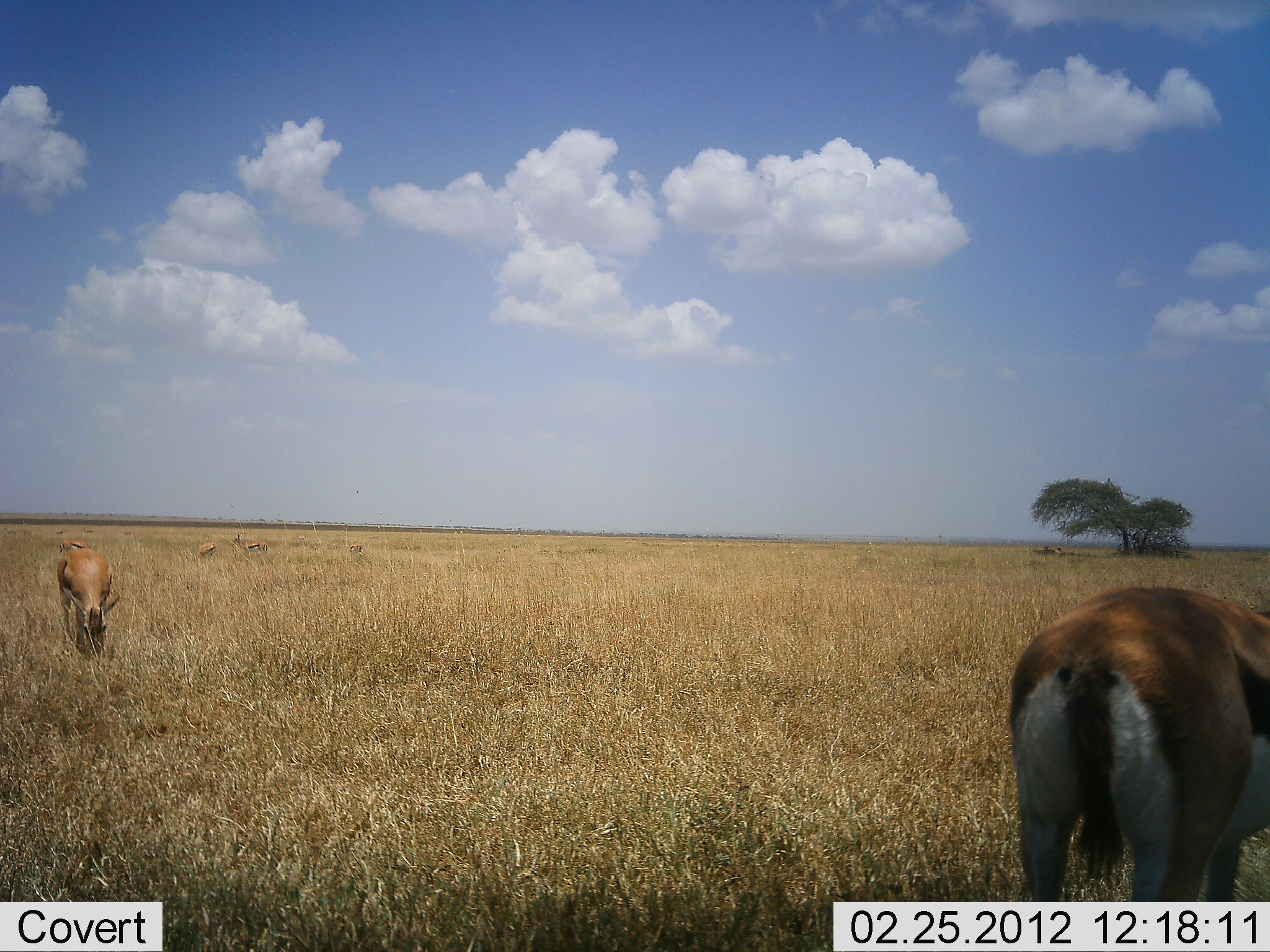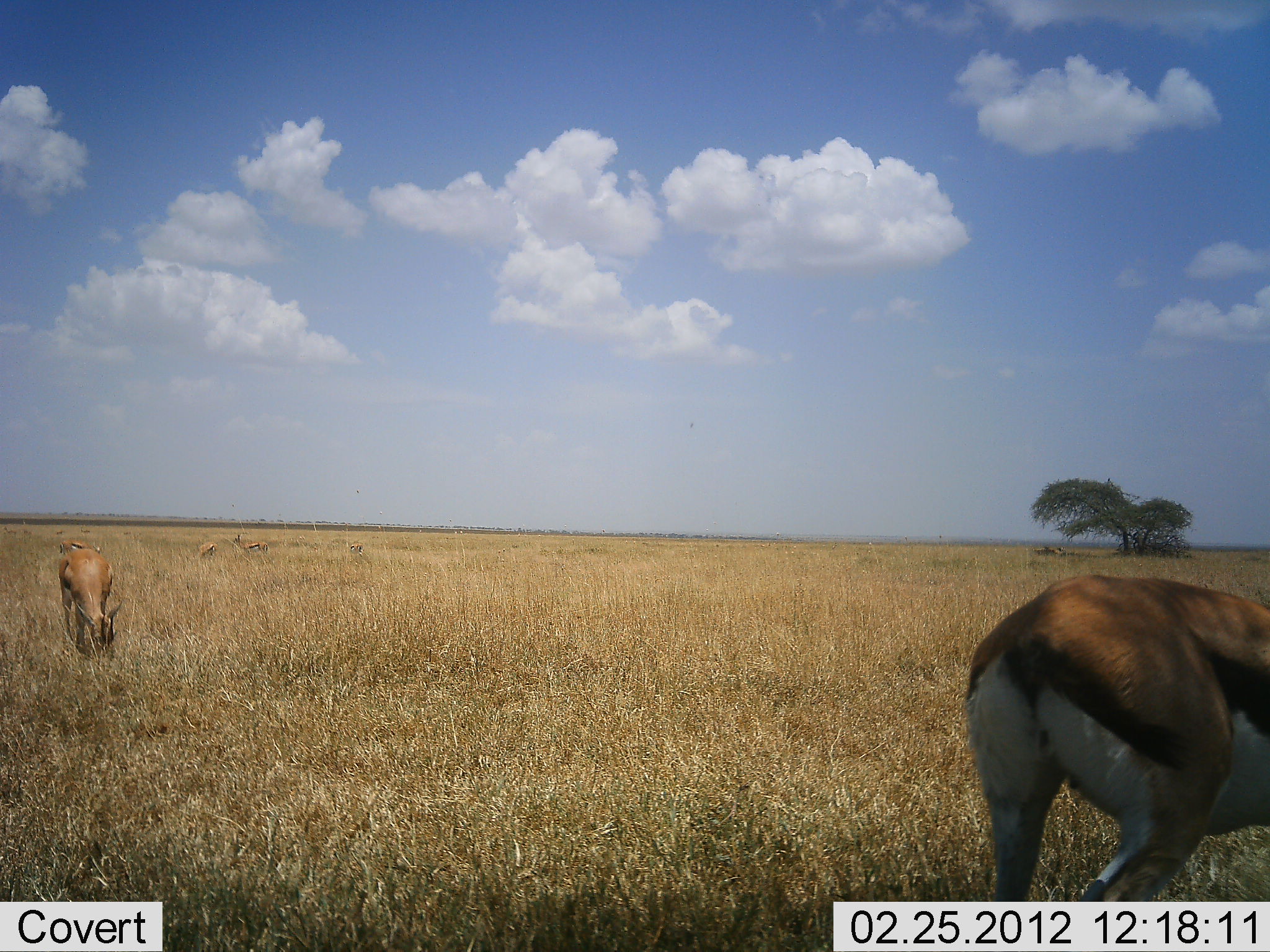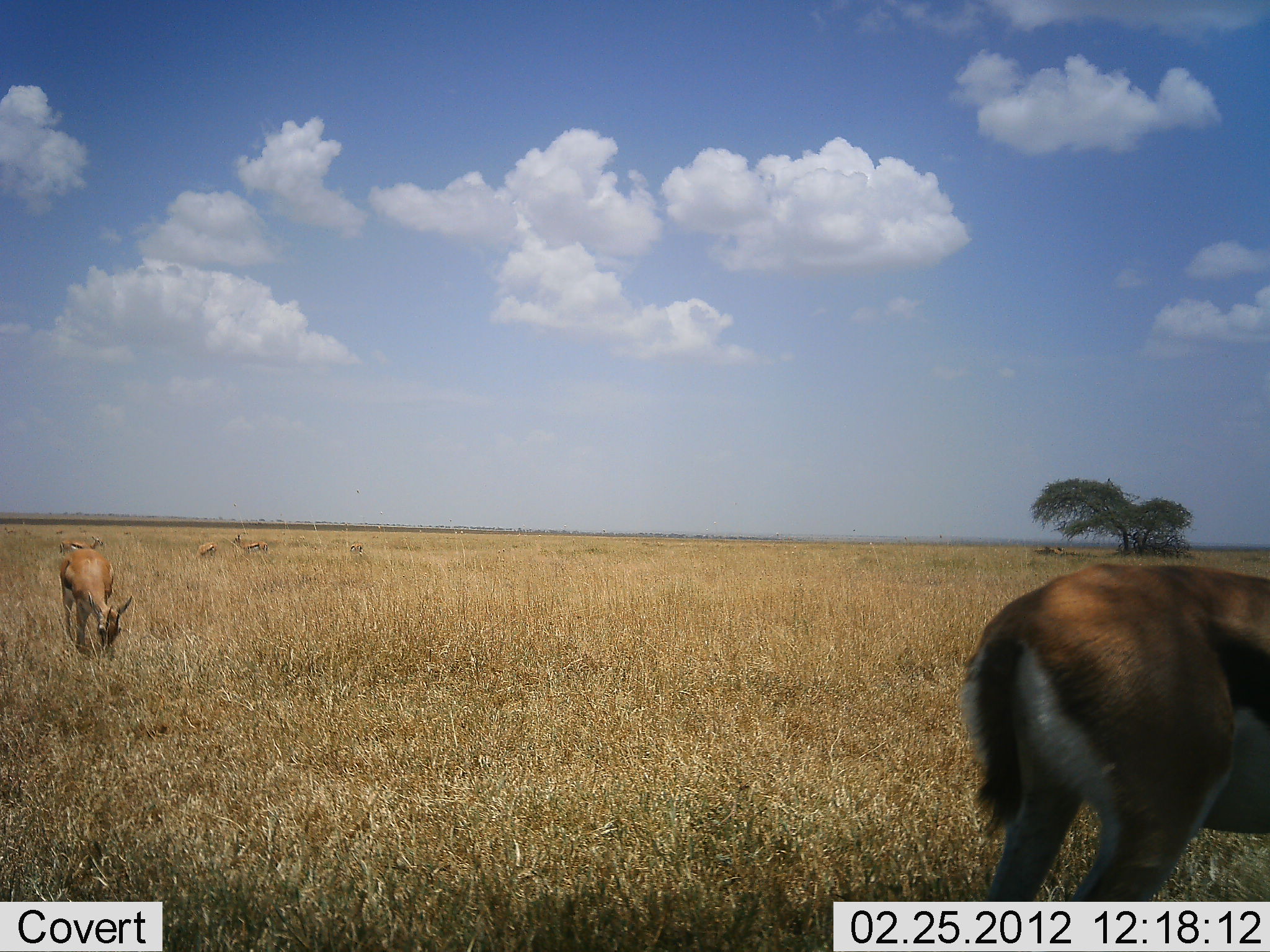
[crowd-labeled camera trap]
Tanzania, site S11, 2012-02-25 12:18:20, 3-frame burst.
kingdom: Animalia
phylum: Chordata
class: Mammalia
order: Artiodactyla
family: Bovidae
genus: Eudorcas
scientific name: Eudorcas thomsonii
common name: thomson's gazelle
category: gazellethomsons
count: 5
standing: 50%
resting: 0%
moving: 6%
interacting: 0%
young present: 0%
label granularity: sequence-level